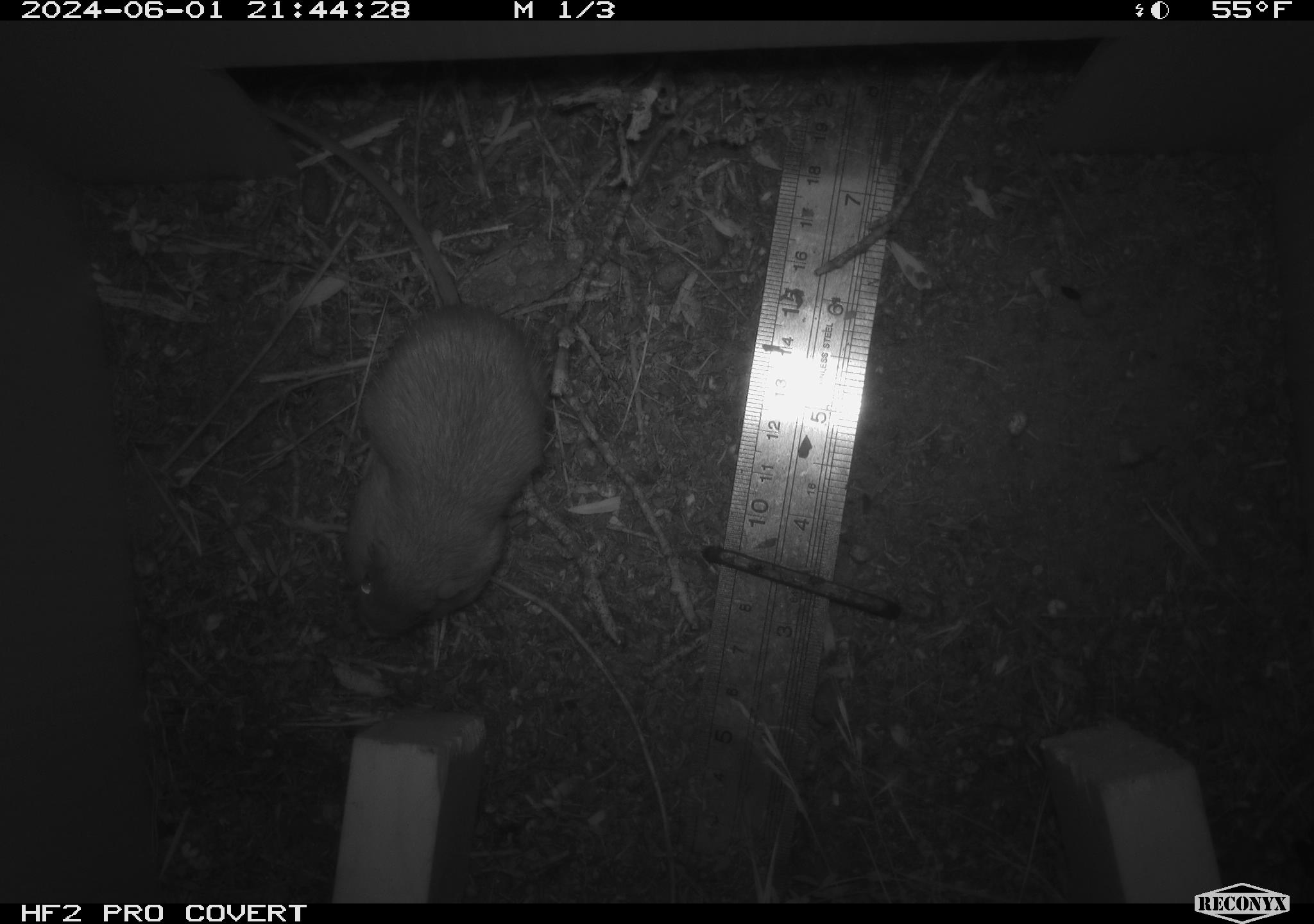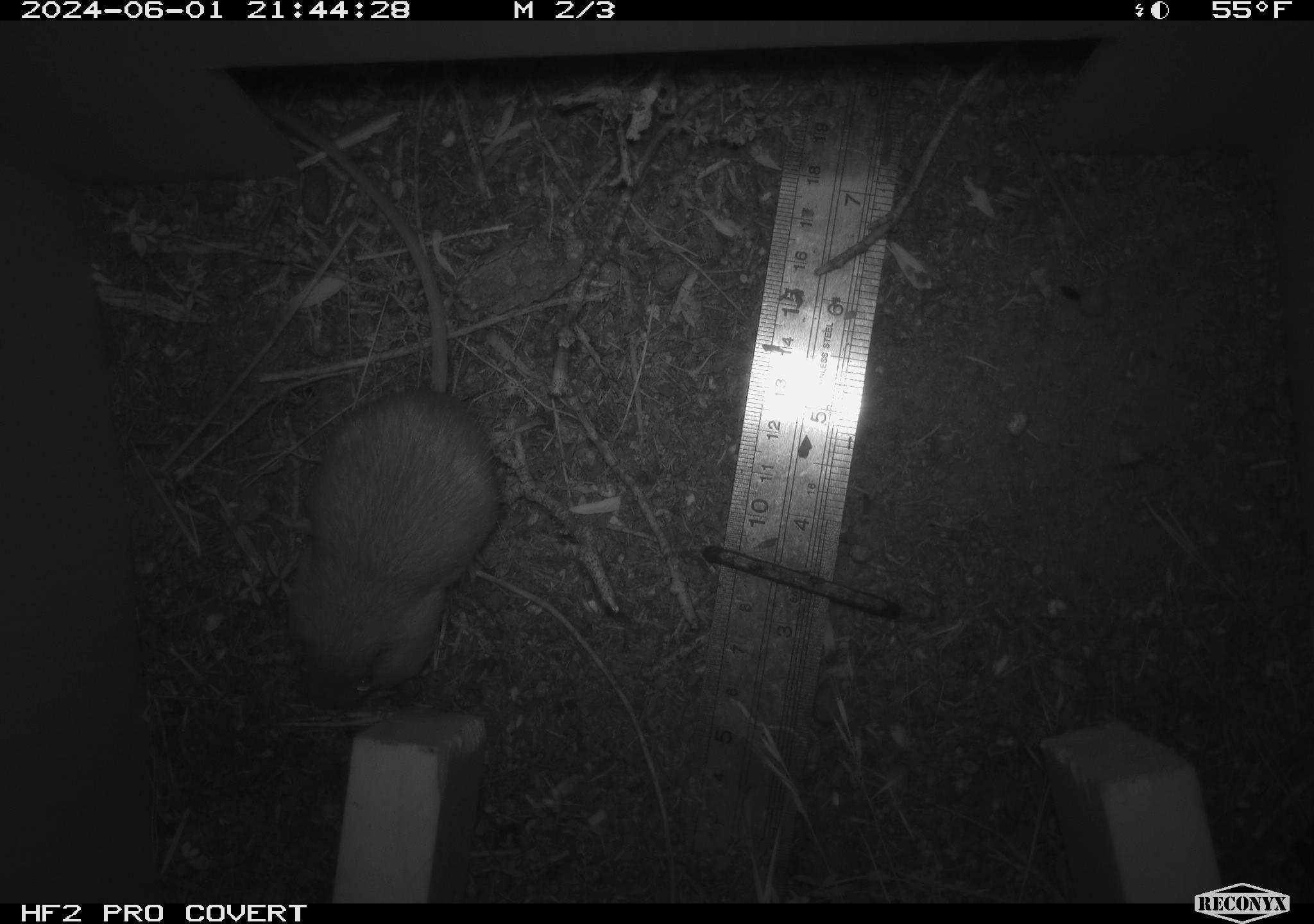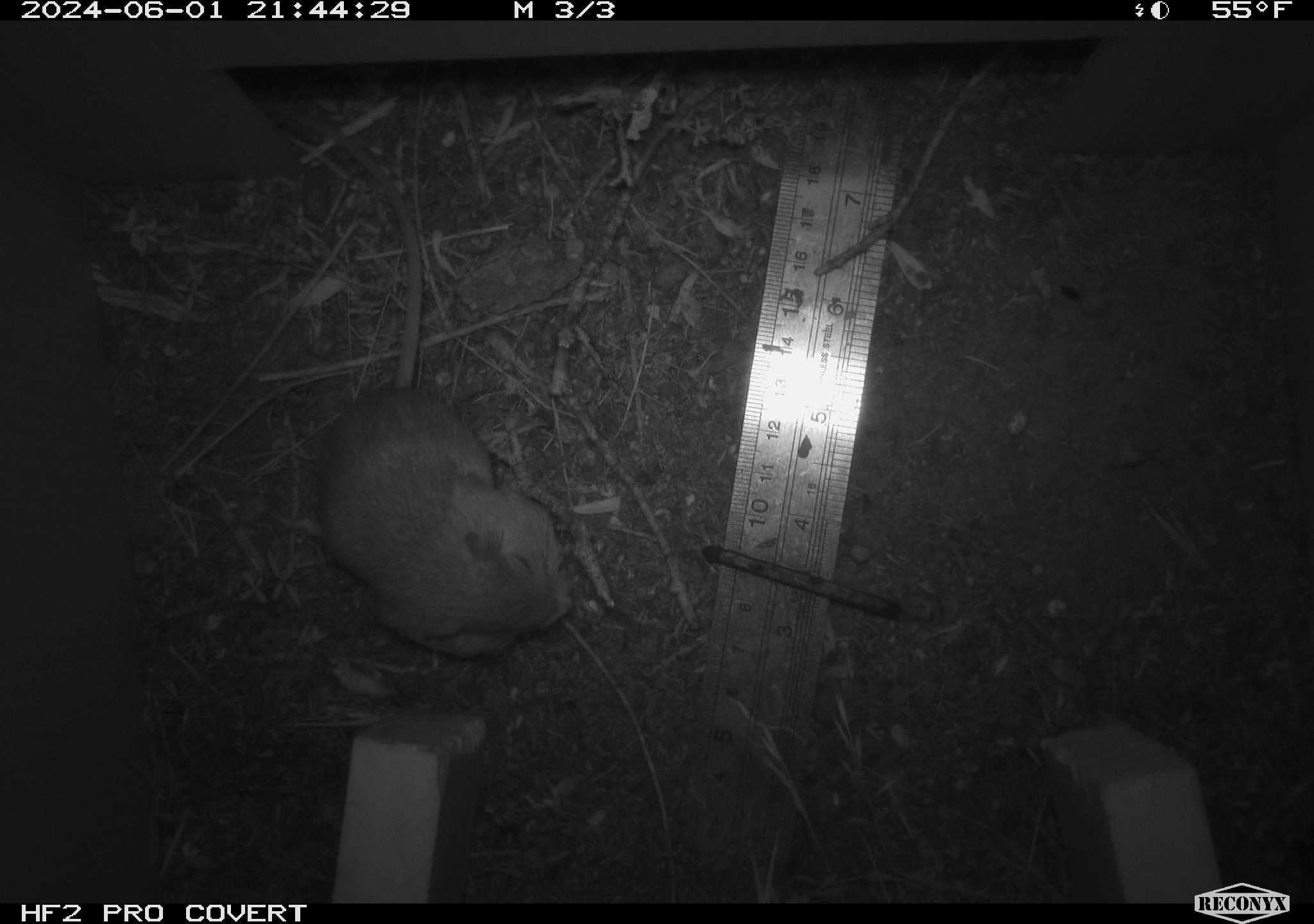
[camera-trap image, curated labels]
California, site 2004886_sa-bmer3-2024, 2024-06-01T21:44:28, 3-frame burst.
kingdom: Animalia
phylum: Chordata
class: Mammalia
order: Rodentia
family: Heteromyidae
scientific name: Heteromyidae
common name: kangaroo rats and pocket mice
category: heteromyidae family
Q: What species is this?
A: Heteromyidae family (kangaroo rats and pocket mice) (Heteromyidae).